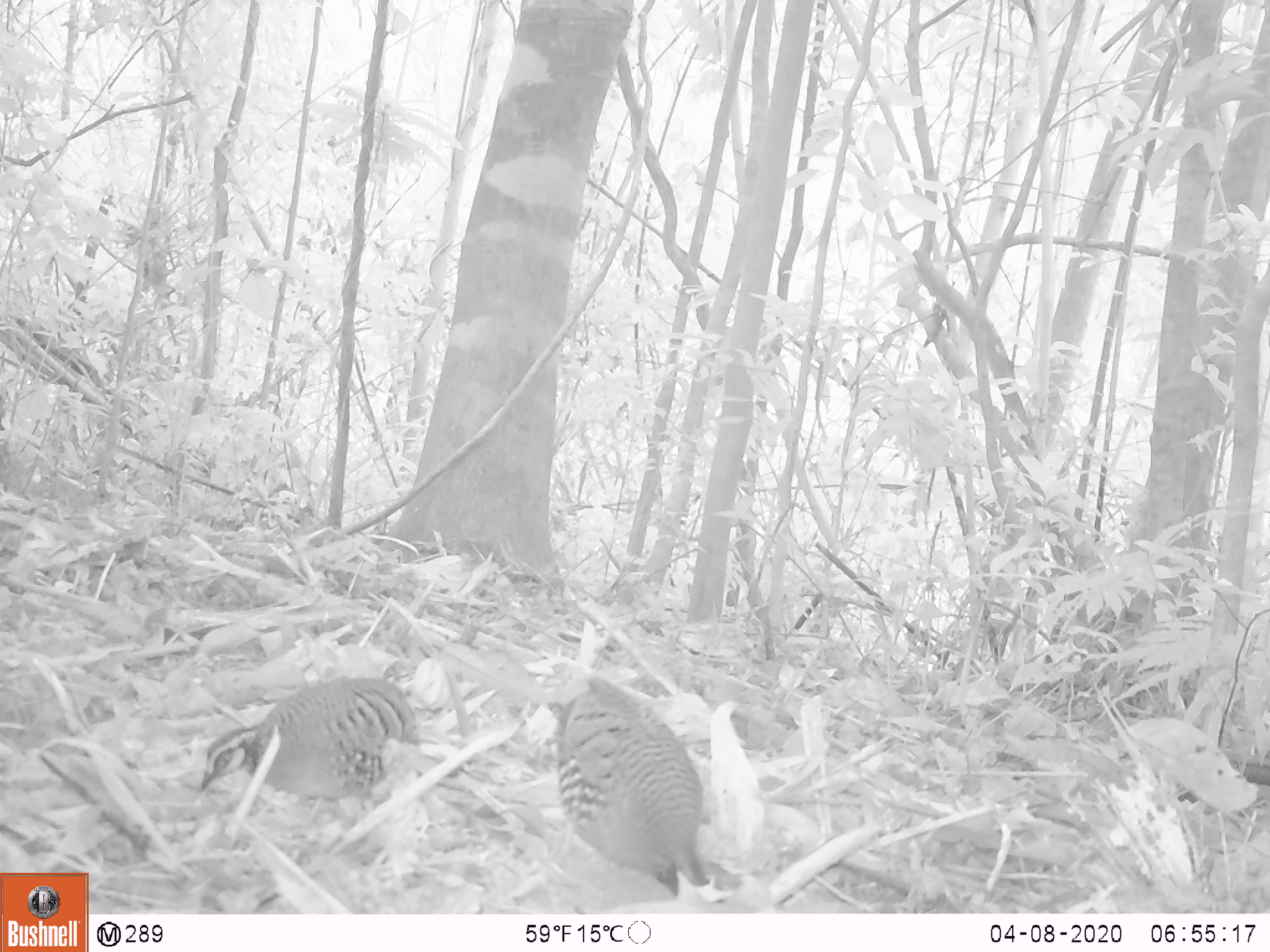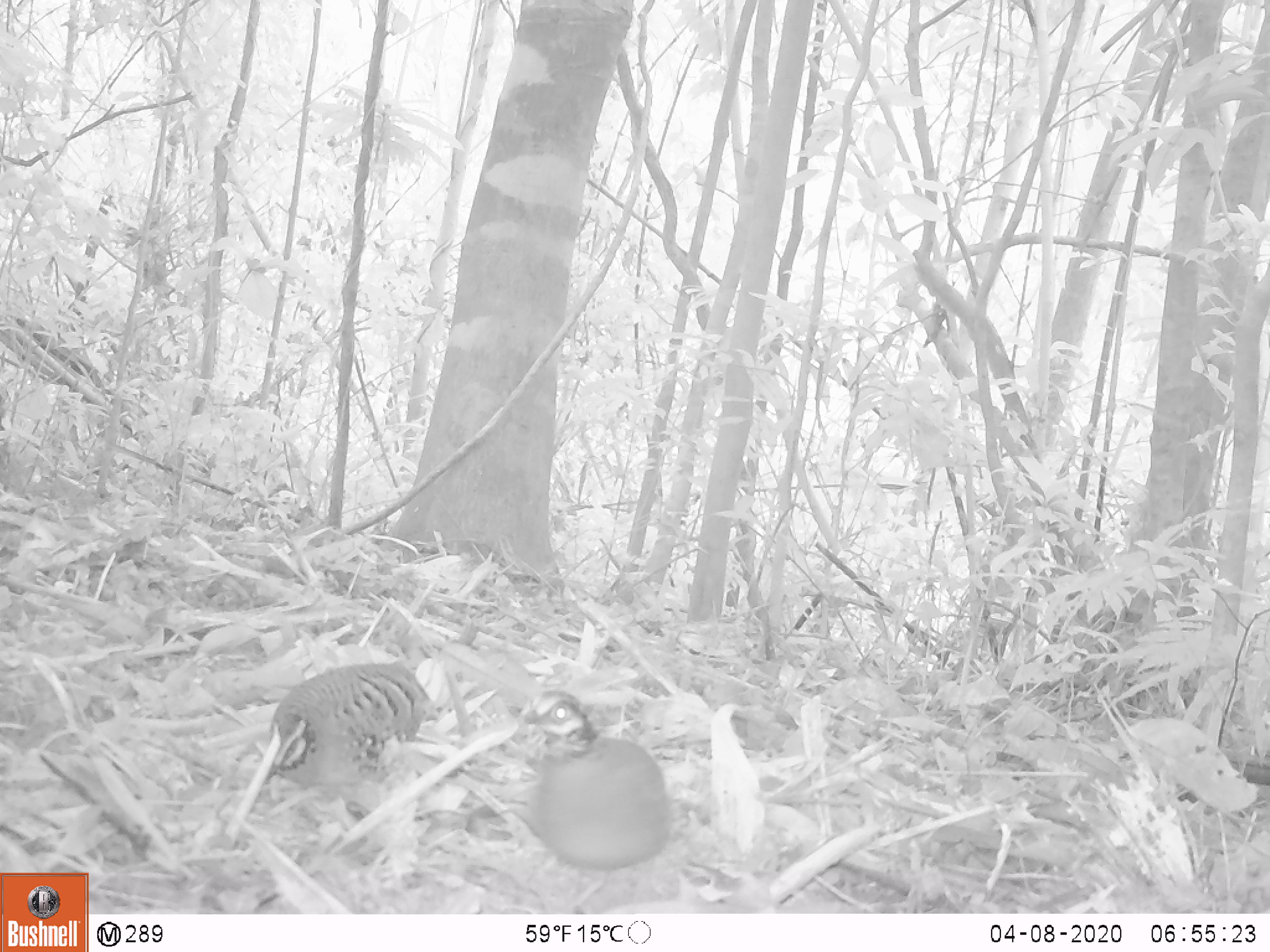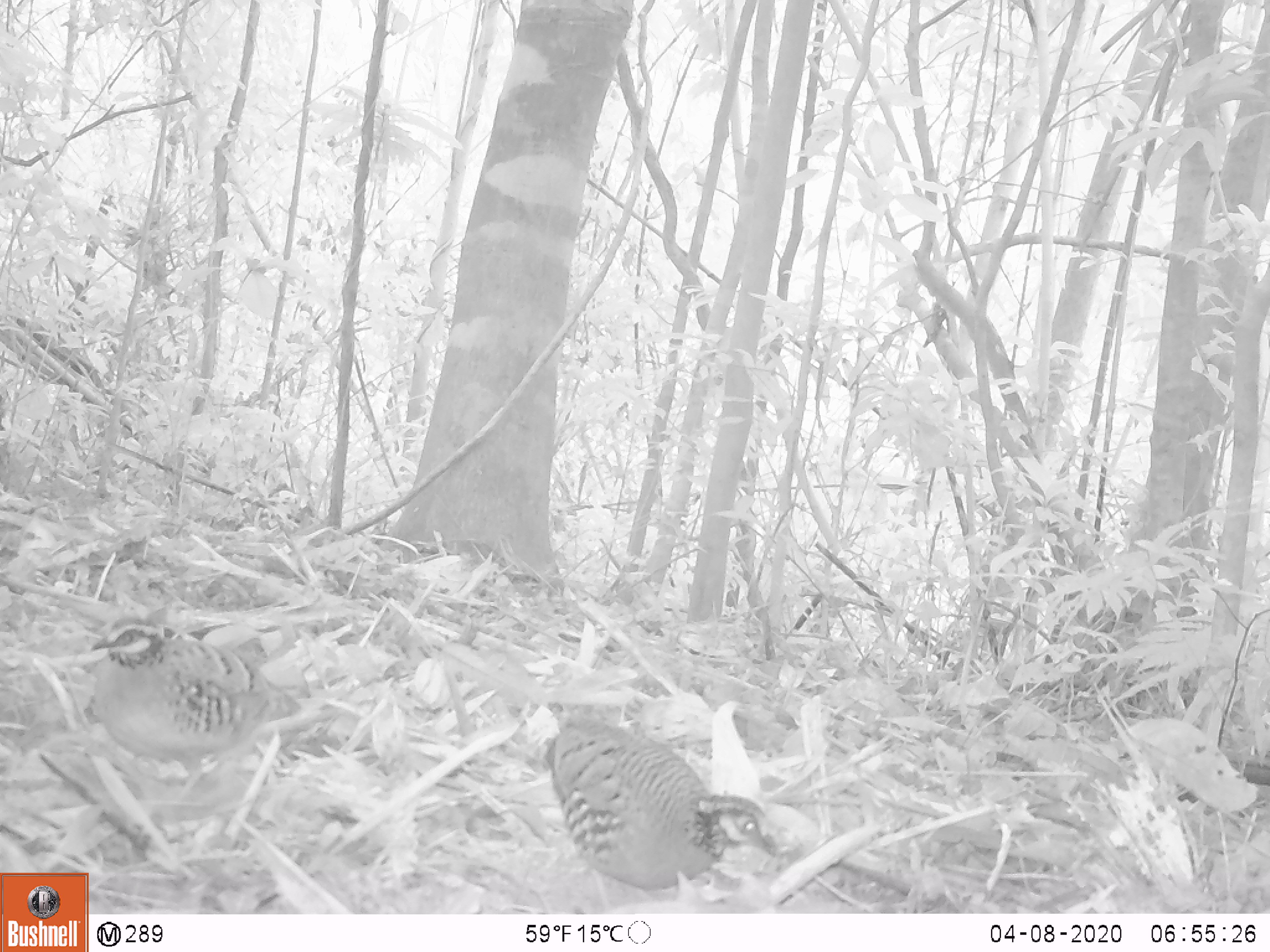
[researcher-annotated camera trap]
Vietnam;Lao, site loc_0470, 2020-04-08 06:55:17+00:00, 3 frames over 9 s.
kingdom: Animalia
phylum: Chordata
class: Aves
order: Galliformes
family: Phasianidae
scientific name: Phasianidae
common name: partridge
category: unidentified partridge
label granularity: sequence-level